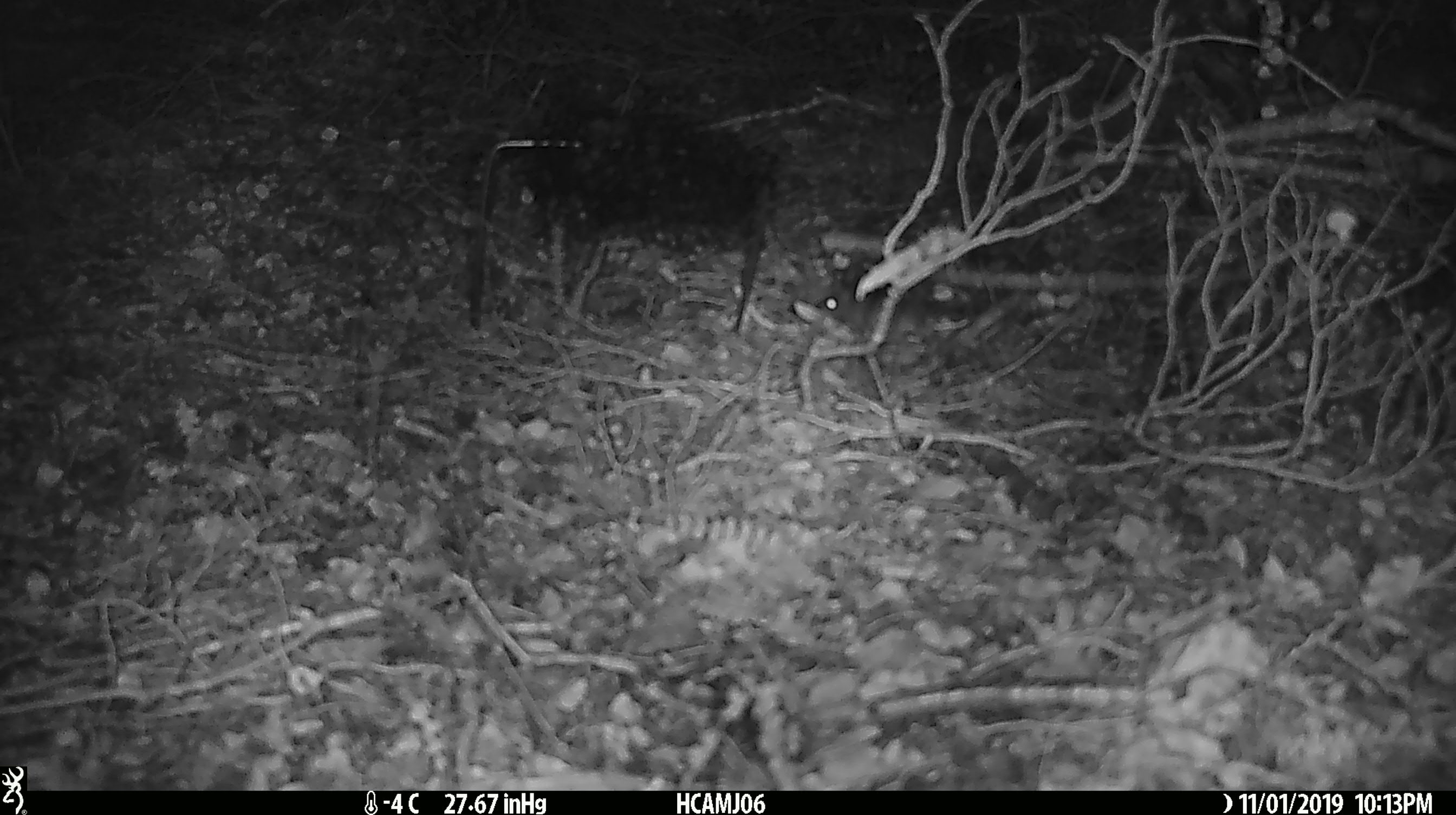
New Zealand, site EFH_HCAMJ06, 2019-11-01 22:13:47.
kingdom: Animalia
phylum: Chordata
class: Mammalia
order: Rodentia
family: Muridae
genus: Mus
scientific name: Mus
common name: mouse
Mouse (Mus).